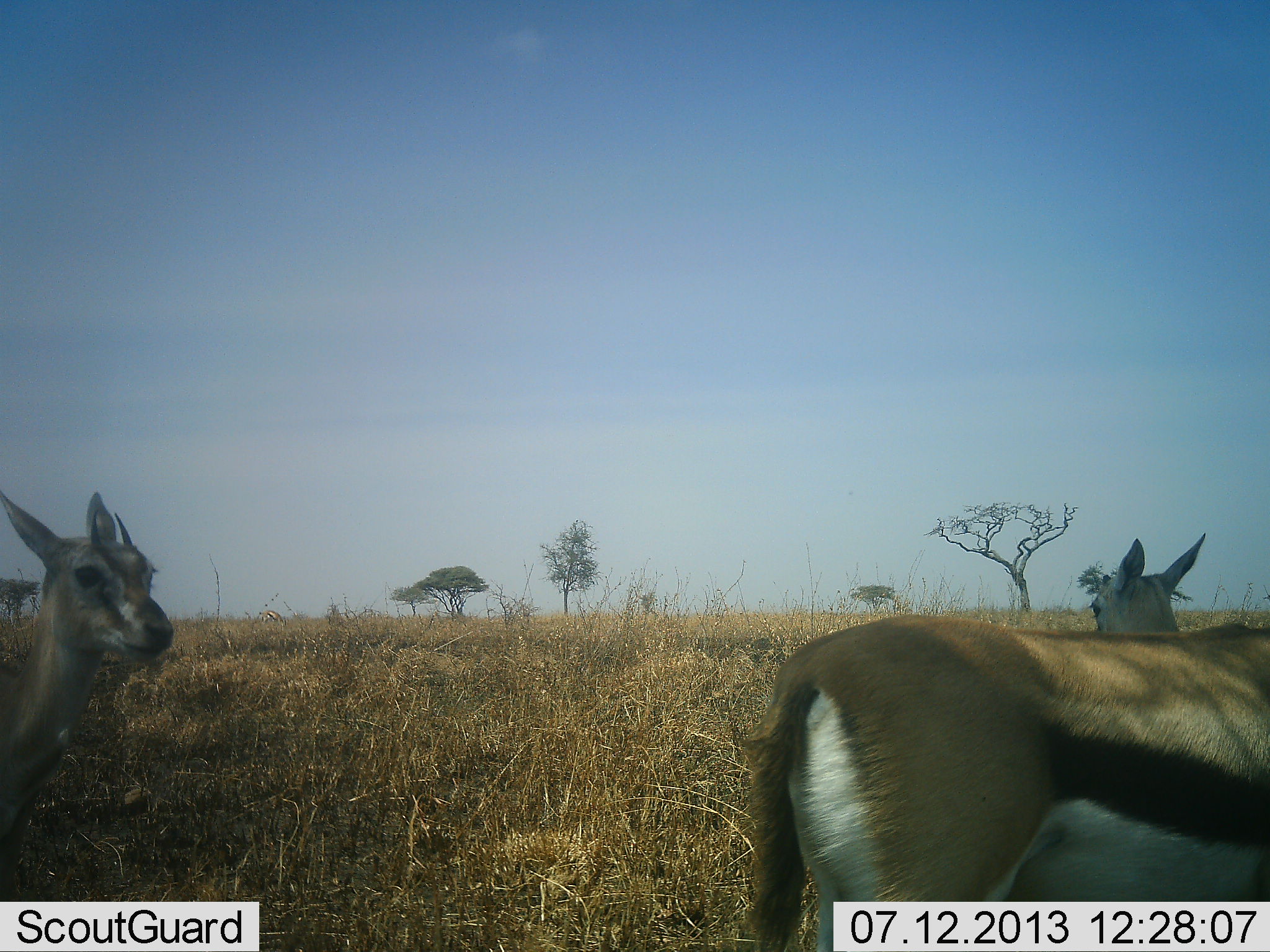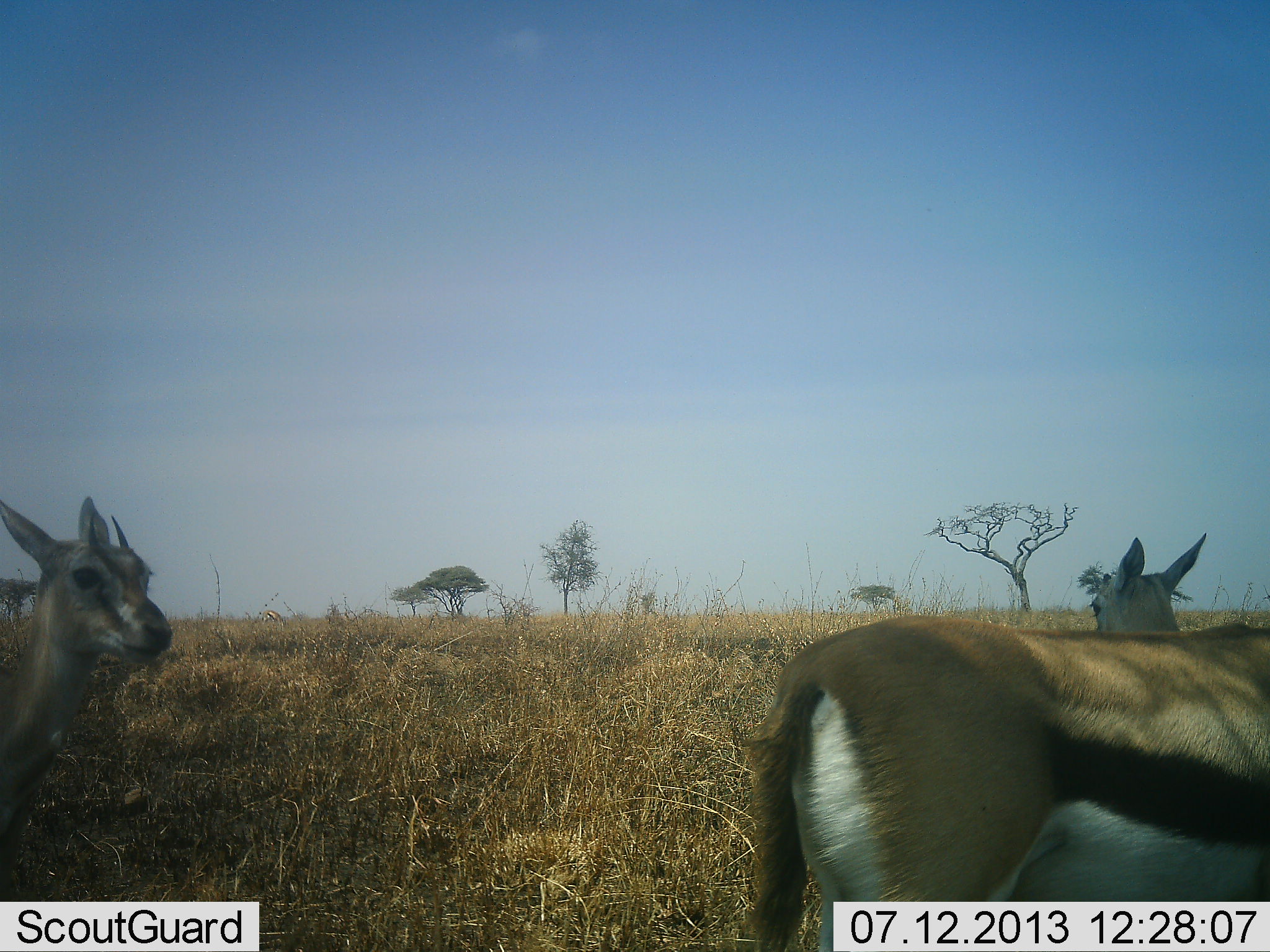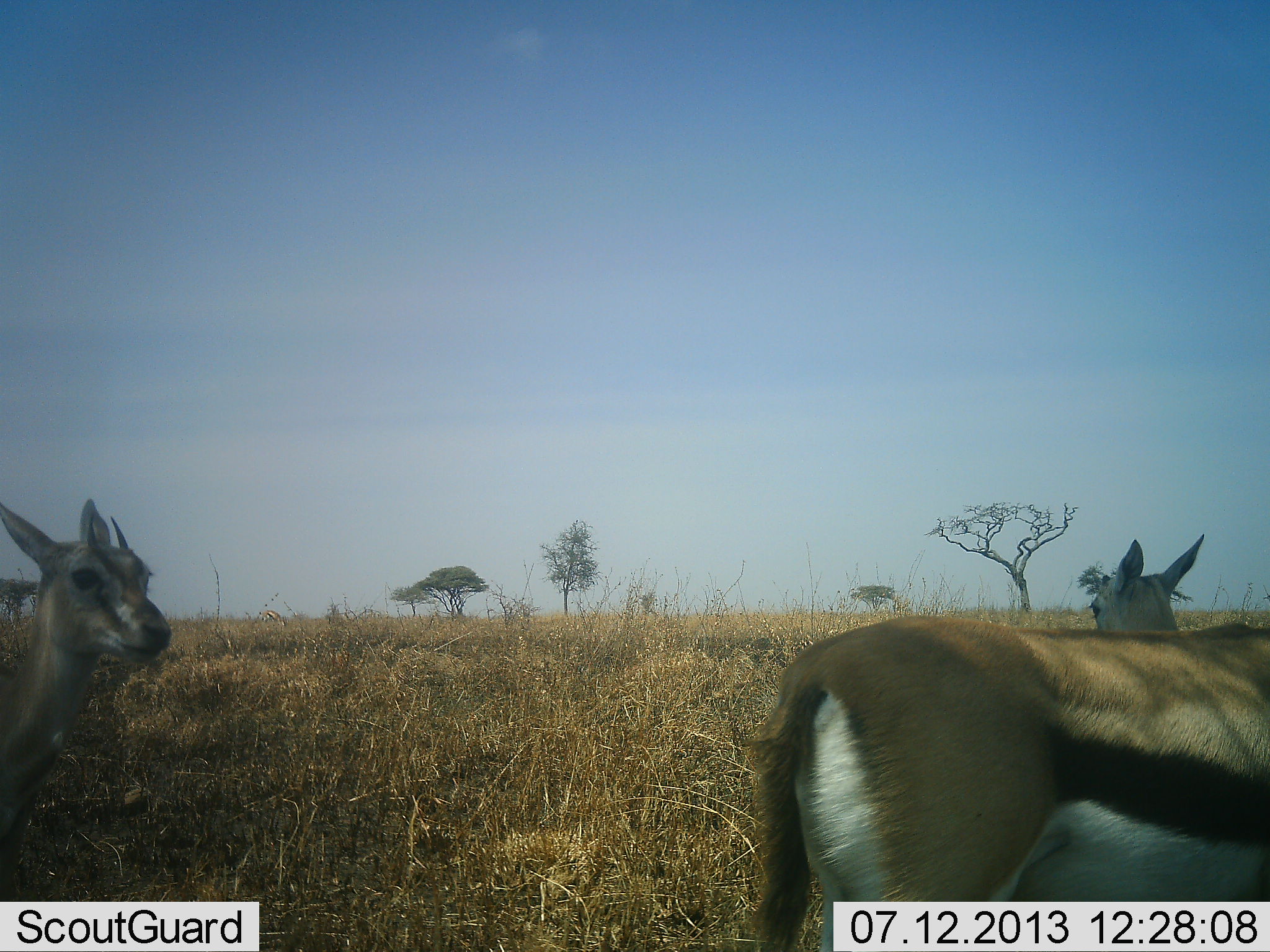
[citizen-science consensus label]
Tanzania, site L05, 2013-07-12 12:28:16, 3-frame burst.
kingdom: Animalia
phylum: Chordata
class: Mammalia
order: Artiodactyla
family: Bovidae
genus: Eudorcas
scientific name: Eudorcas thomsonii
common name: thomson's gazelle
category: gazellethomsons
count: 3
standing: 94%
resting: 0%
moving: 6%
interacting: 3%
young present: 3%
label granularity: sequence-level